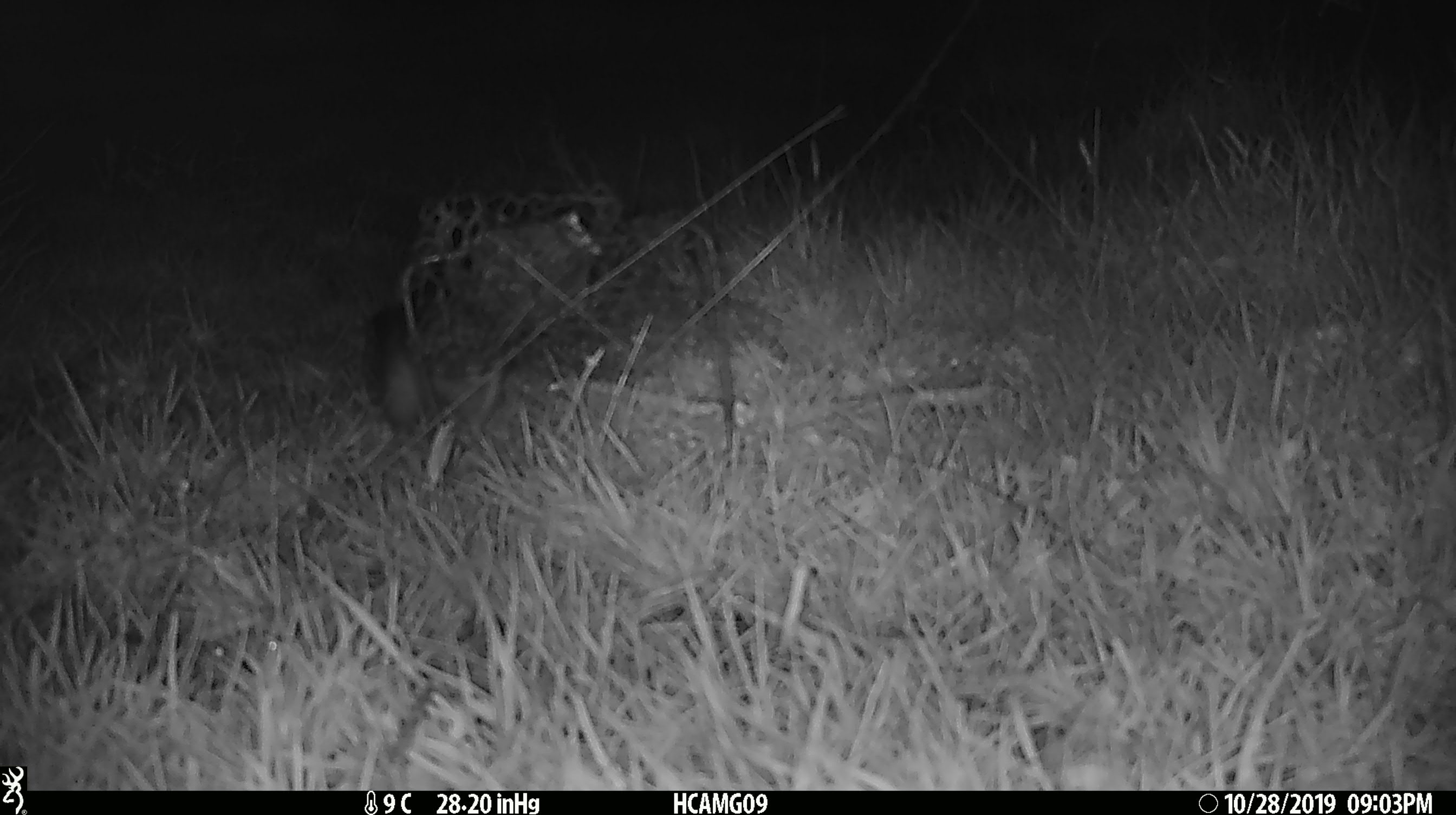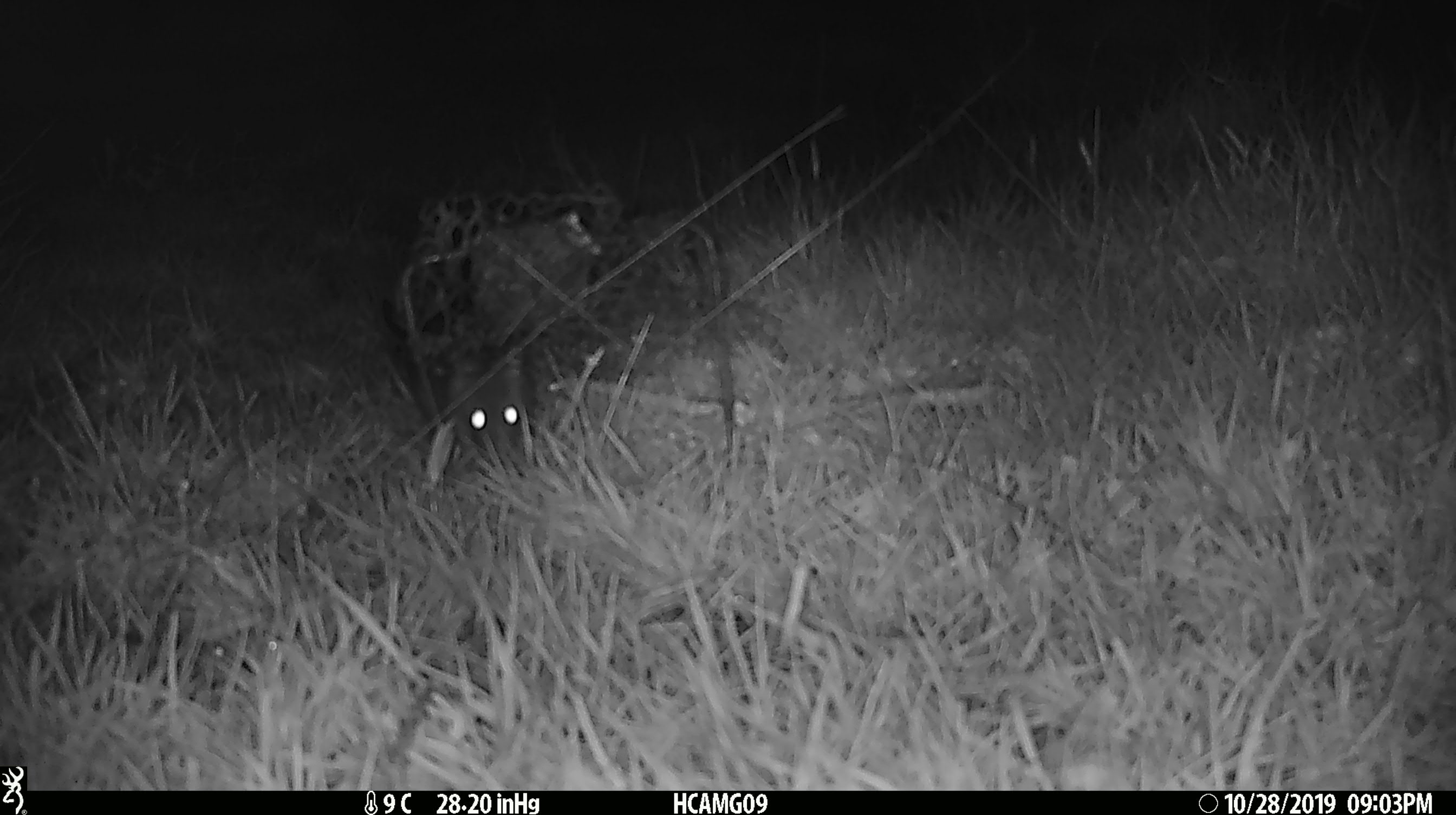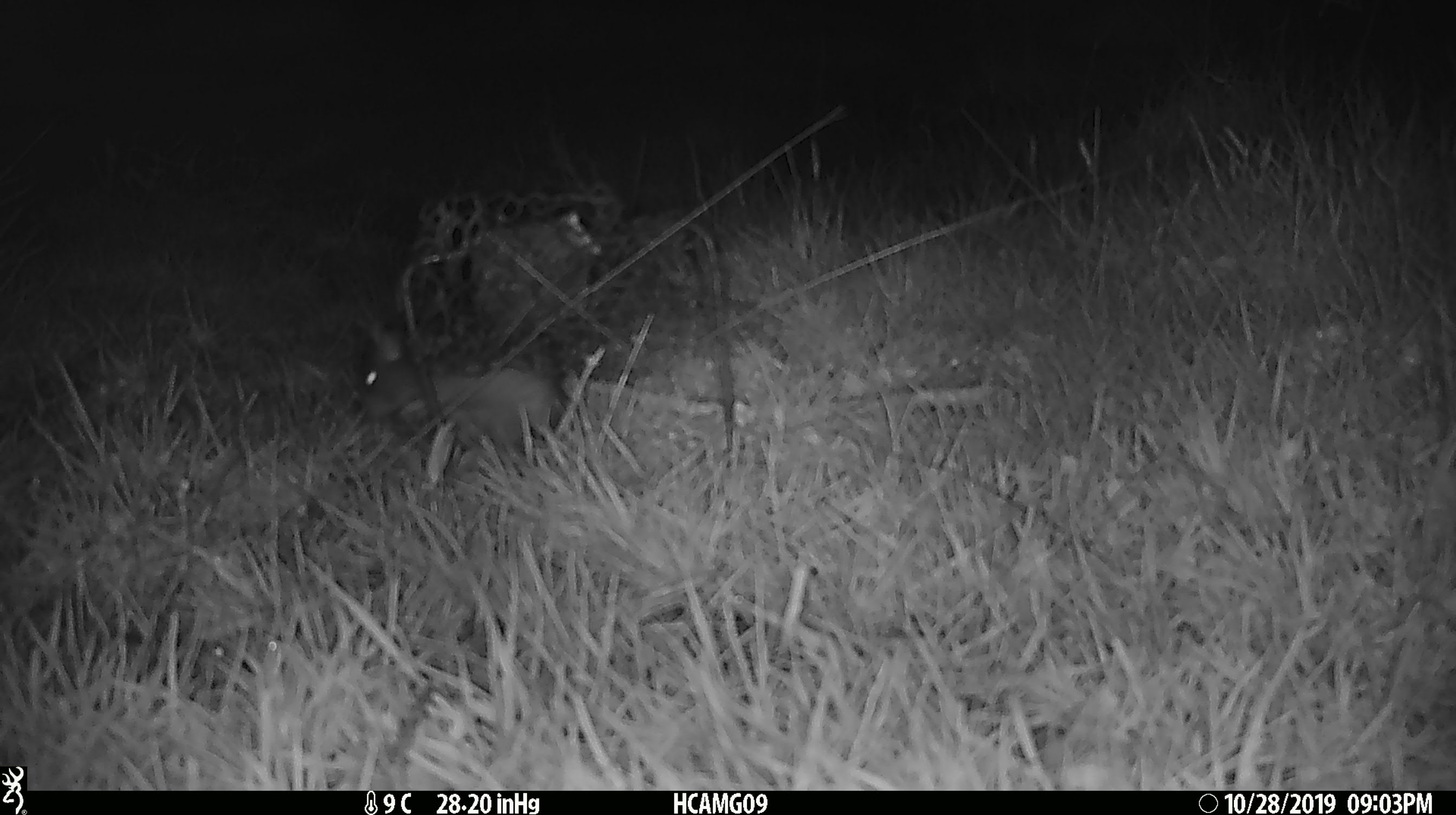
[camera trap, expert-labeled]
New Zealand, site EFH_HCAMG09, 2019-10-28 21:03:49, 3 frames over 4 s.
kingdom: Animalia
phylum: Chordata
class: Mammalia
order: Rodentia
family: Muridae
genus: Rattus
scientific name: Rattus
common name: rat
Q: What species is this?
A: Rat (Rattus).